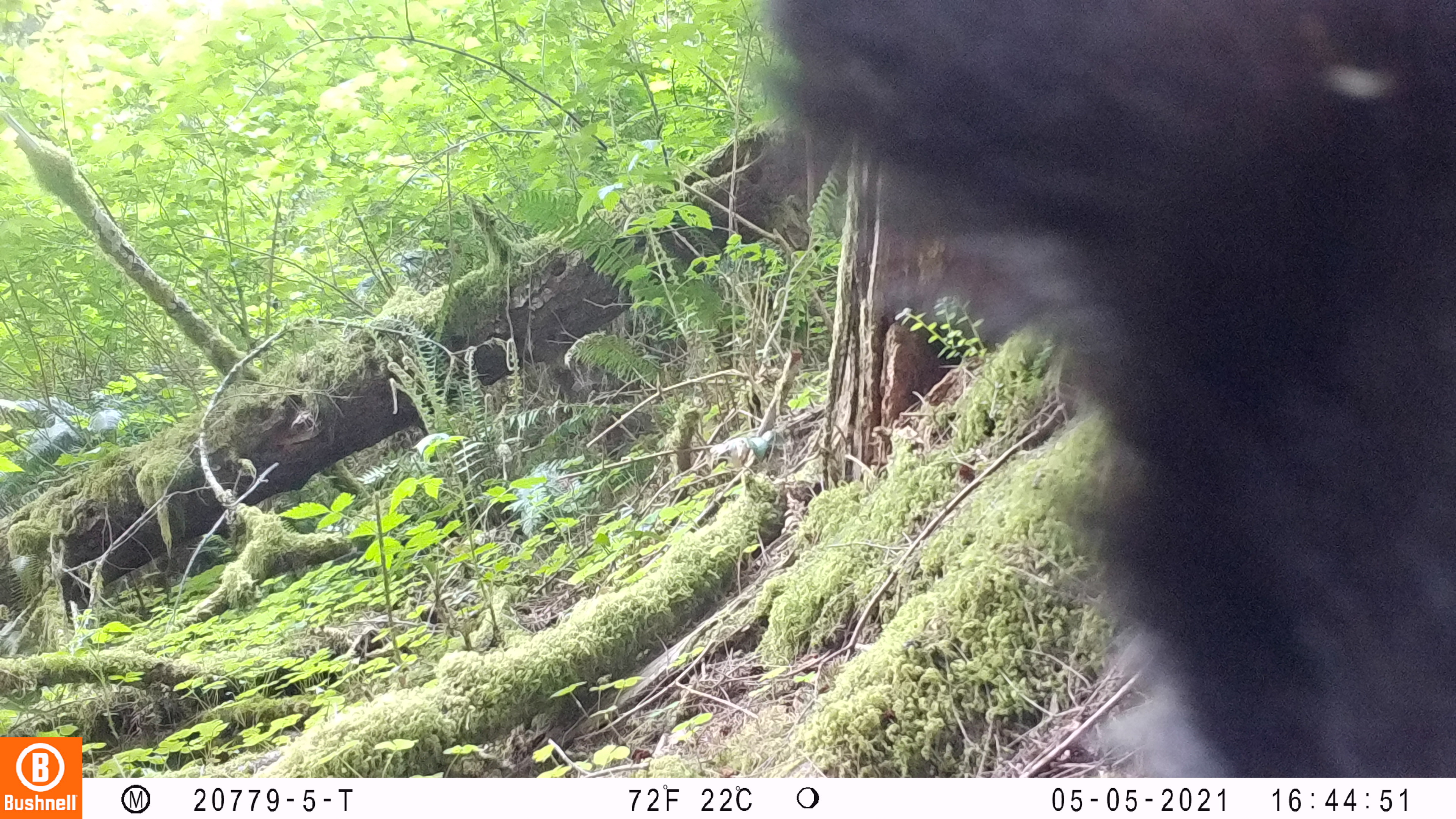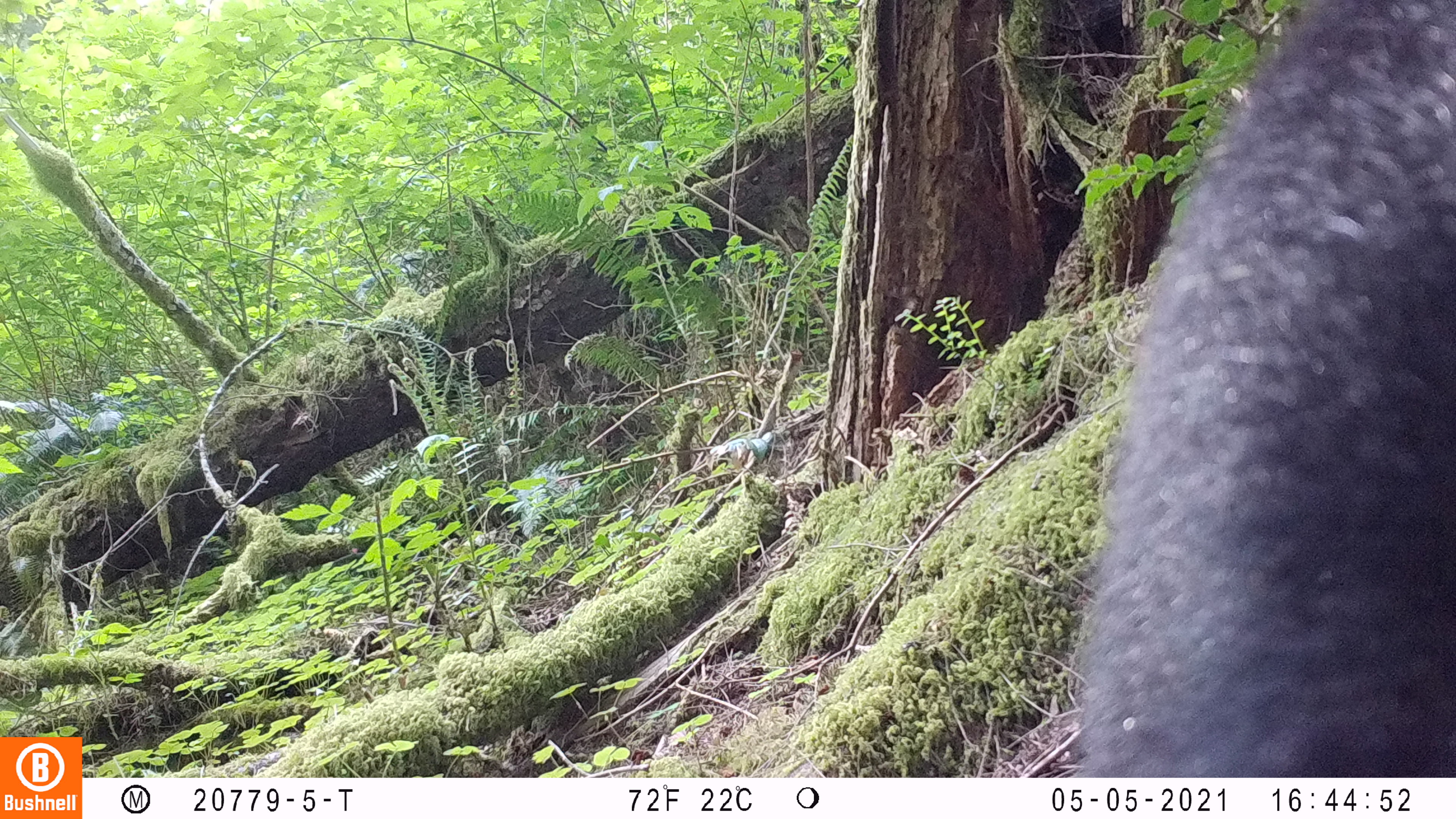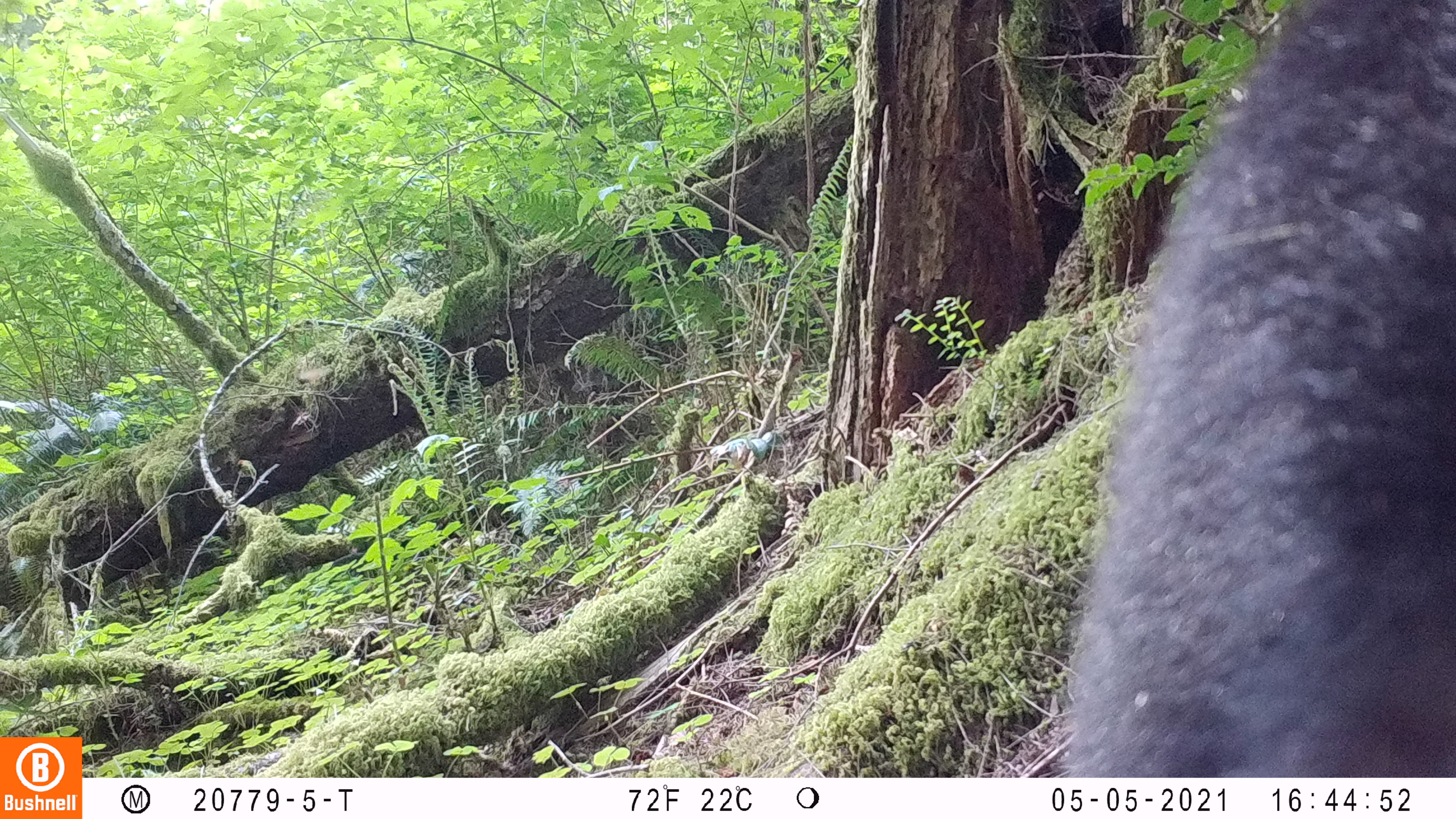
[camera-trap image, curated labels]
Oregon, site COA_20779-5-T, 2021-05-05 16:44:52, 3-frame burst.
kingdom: Animalia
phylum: Chordata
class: Mammalia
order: Carnivora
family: Ursidae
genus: Ursus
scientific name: Ursus americanus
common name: american black bear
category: black bear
Black bear (american black bear) (Ursus americanus).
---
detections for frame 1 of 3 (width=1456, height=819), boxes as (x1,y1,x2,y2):
black bear: (737,0,1453,778)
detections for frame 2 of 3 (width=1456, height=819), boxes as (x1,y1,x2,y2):
black bear: (1042,1,1455,778)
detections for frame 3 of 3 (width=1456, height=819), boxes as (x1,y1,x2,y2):
black bear: (1039,0,1455,777)